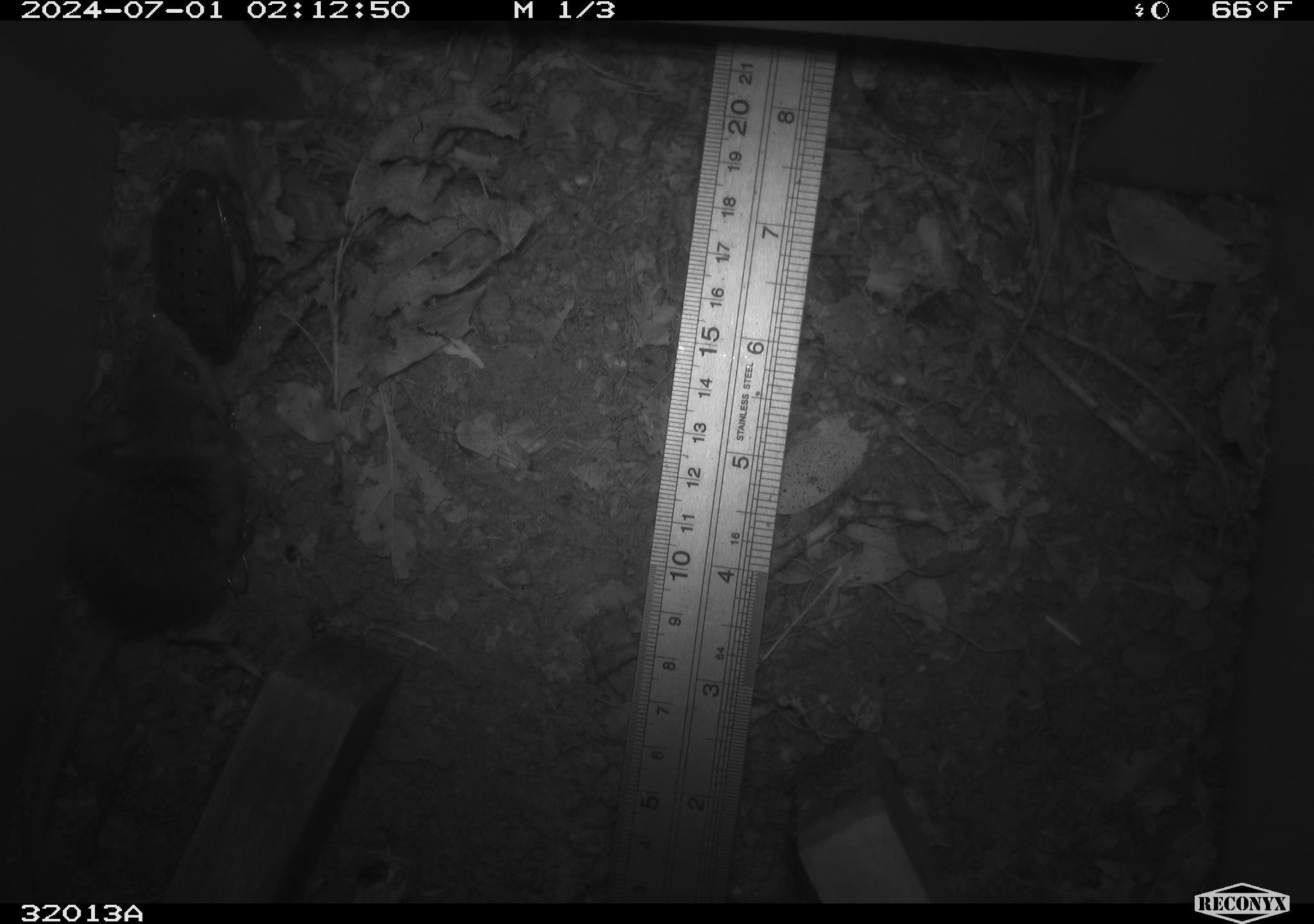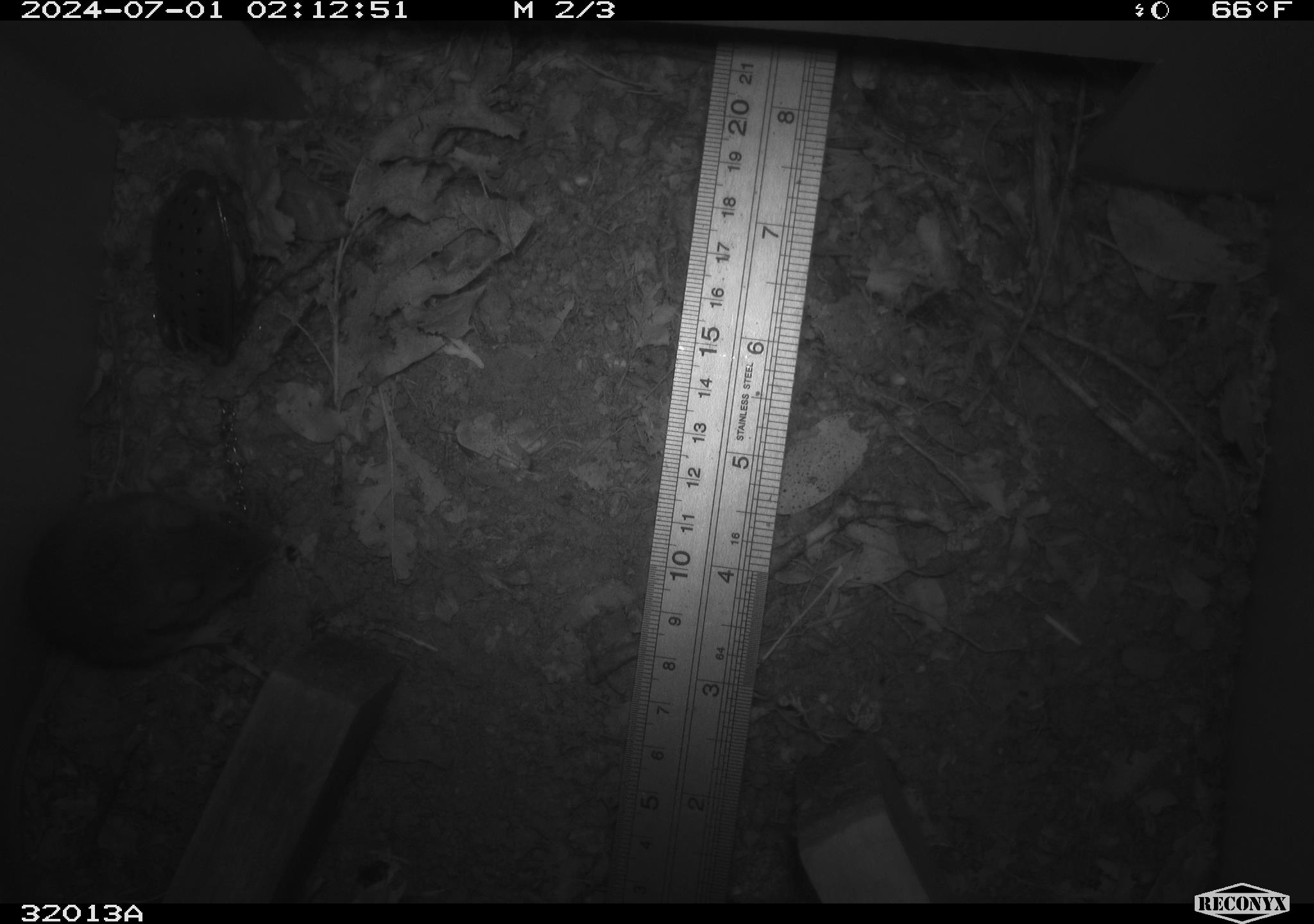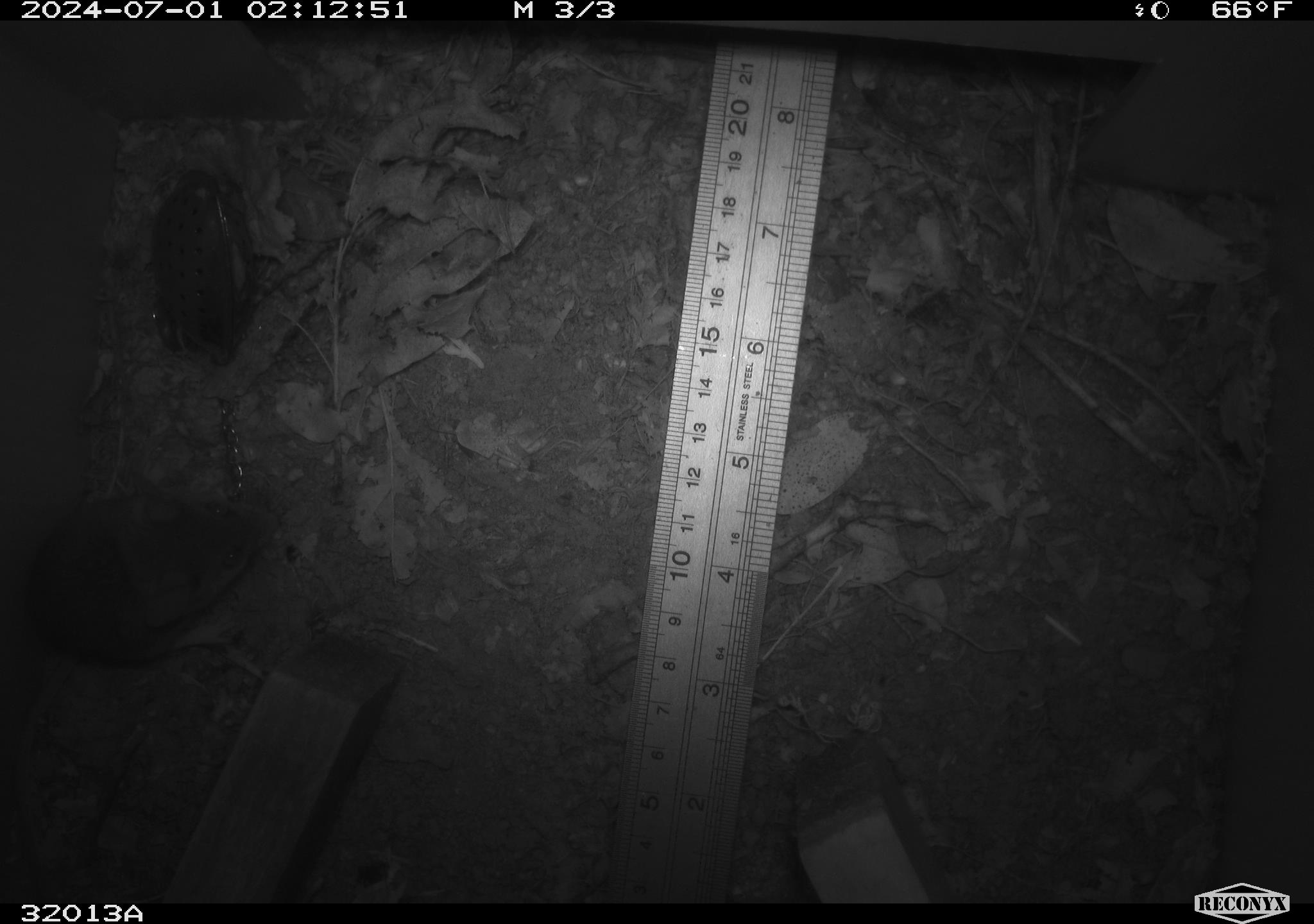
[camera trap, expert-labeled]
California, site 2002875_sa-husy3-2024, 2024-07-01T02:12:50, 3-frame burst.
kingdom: Animalia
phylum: Chordata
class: Mammalia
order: Rodentia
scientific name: Rodentia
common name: rodent